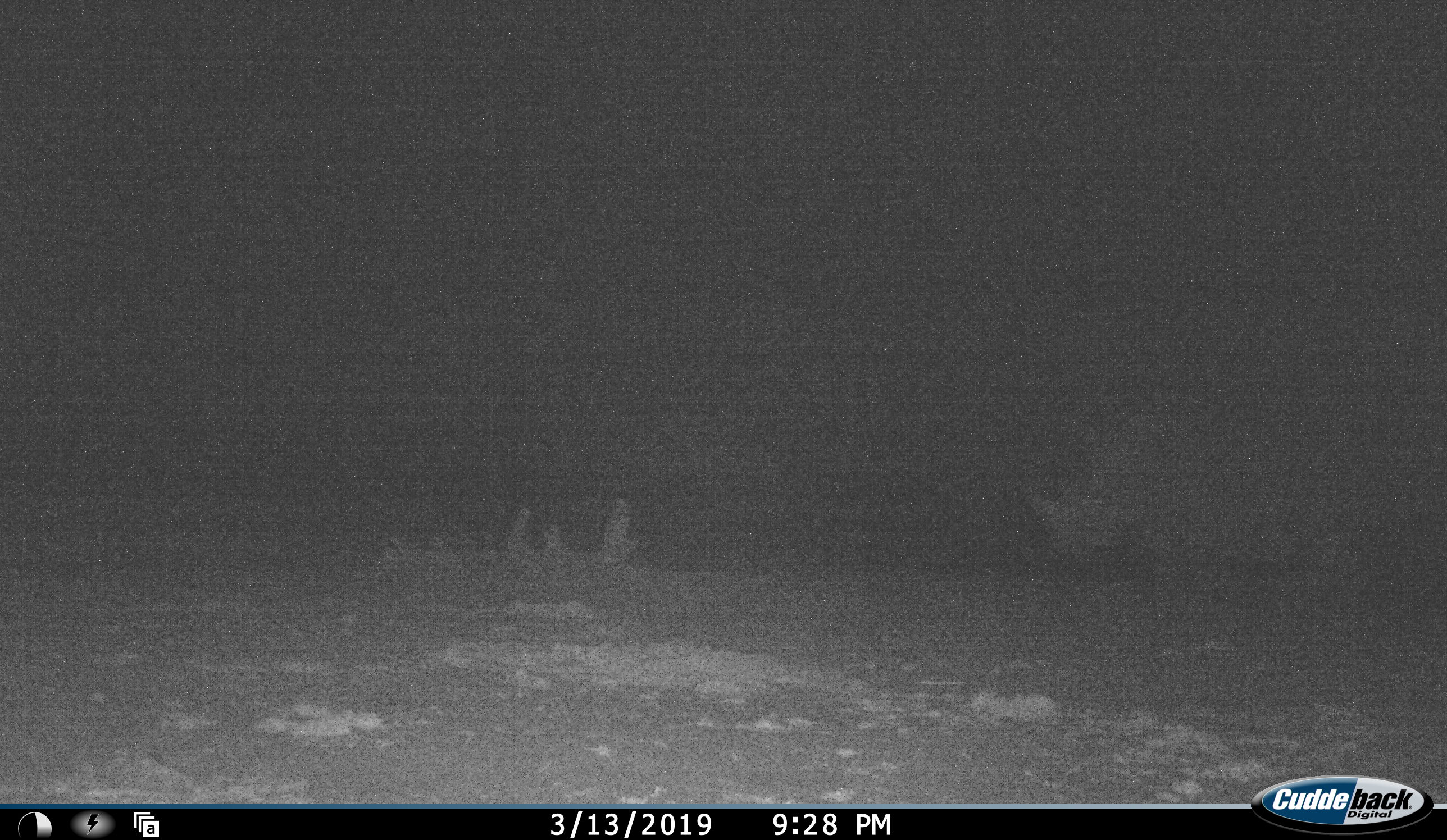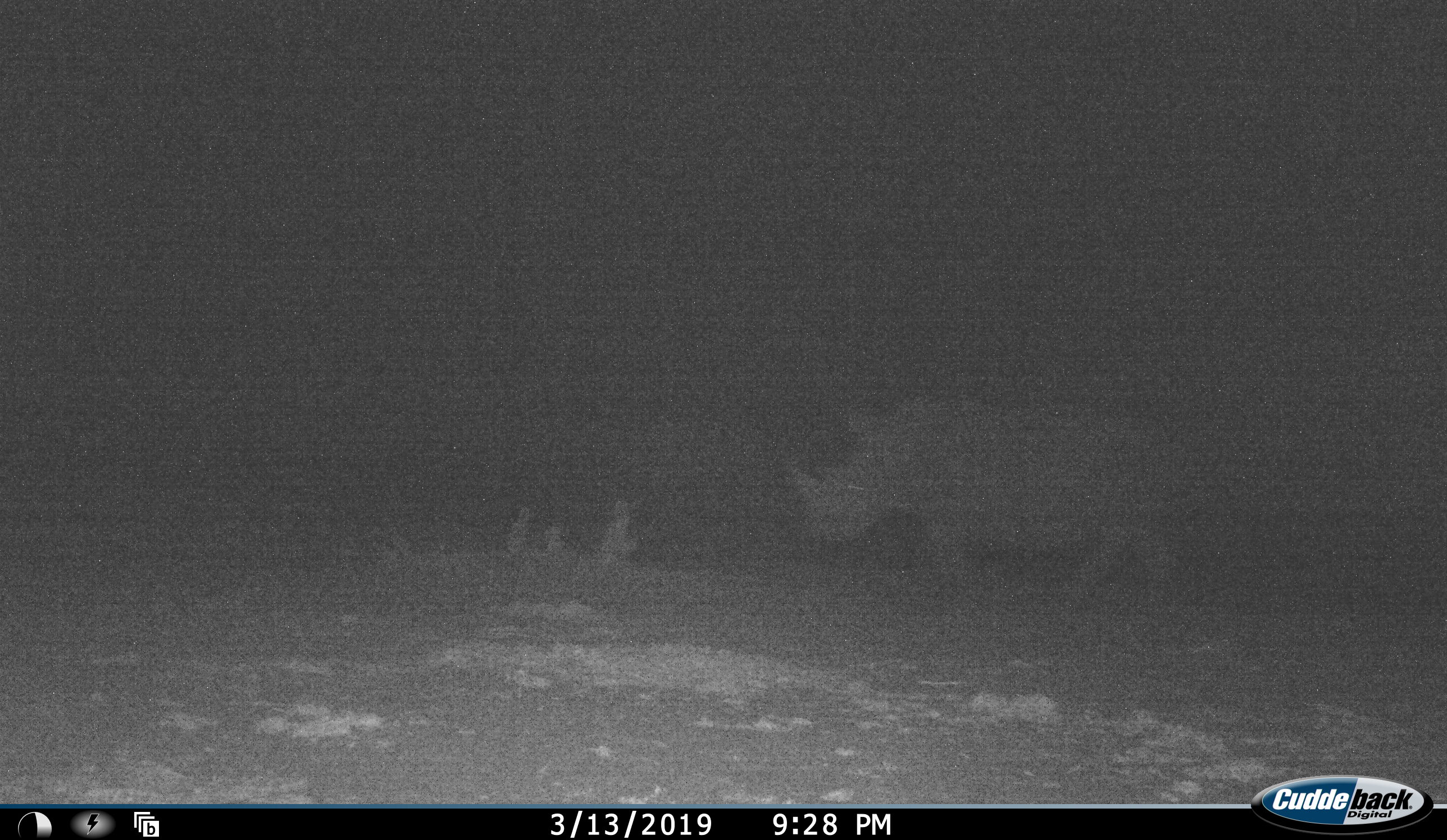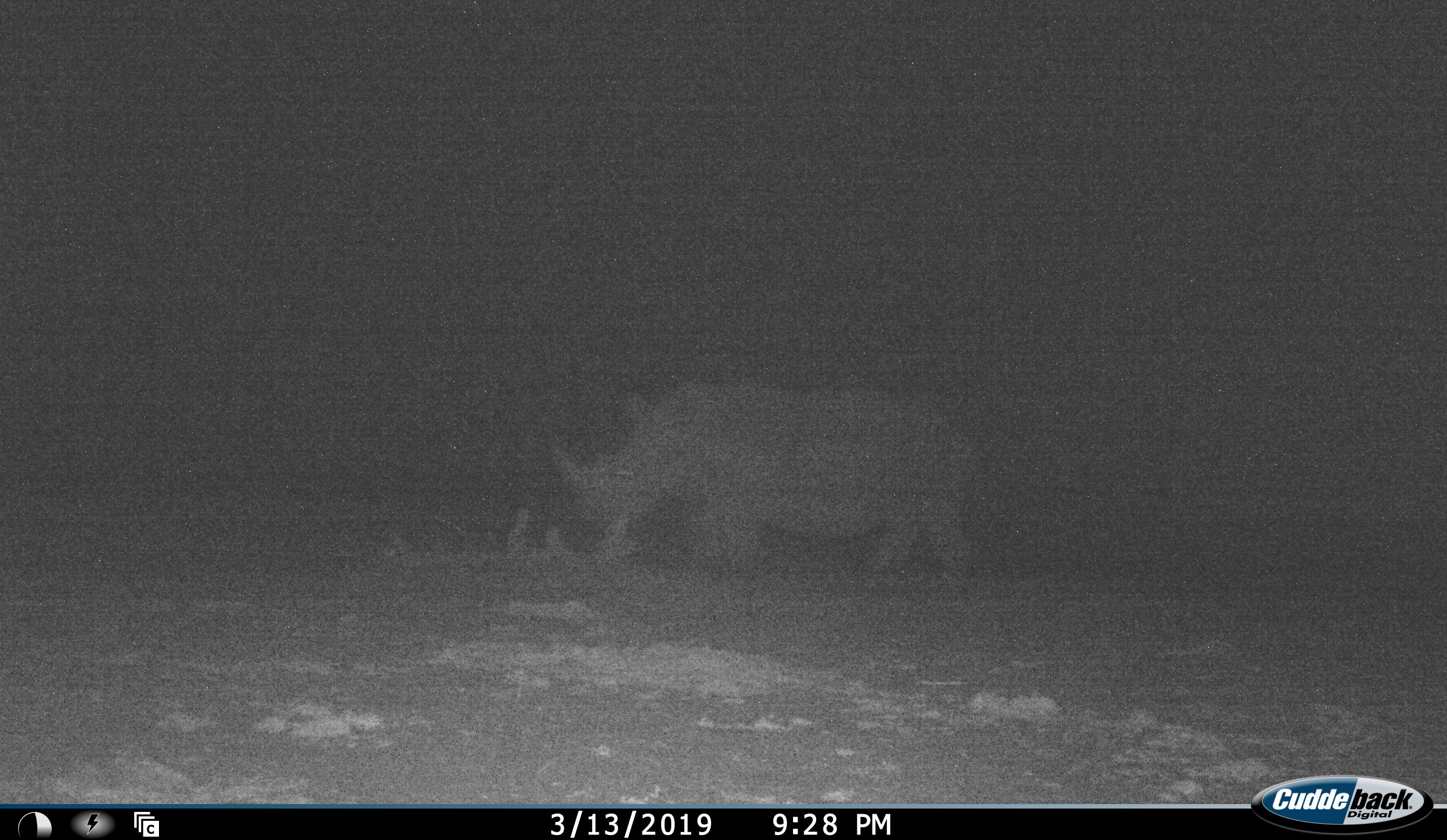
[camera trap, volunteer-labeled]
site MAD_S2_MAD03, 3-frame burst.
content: unidentified animal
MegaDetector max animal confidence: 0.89